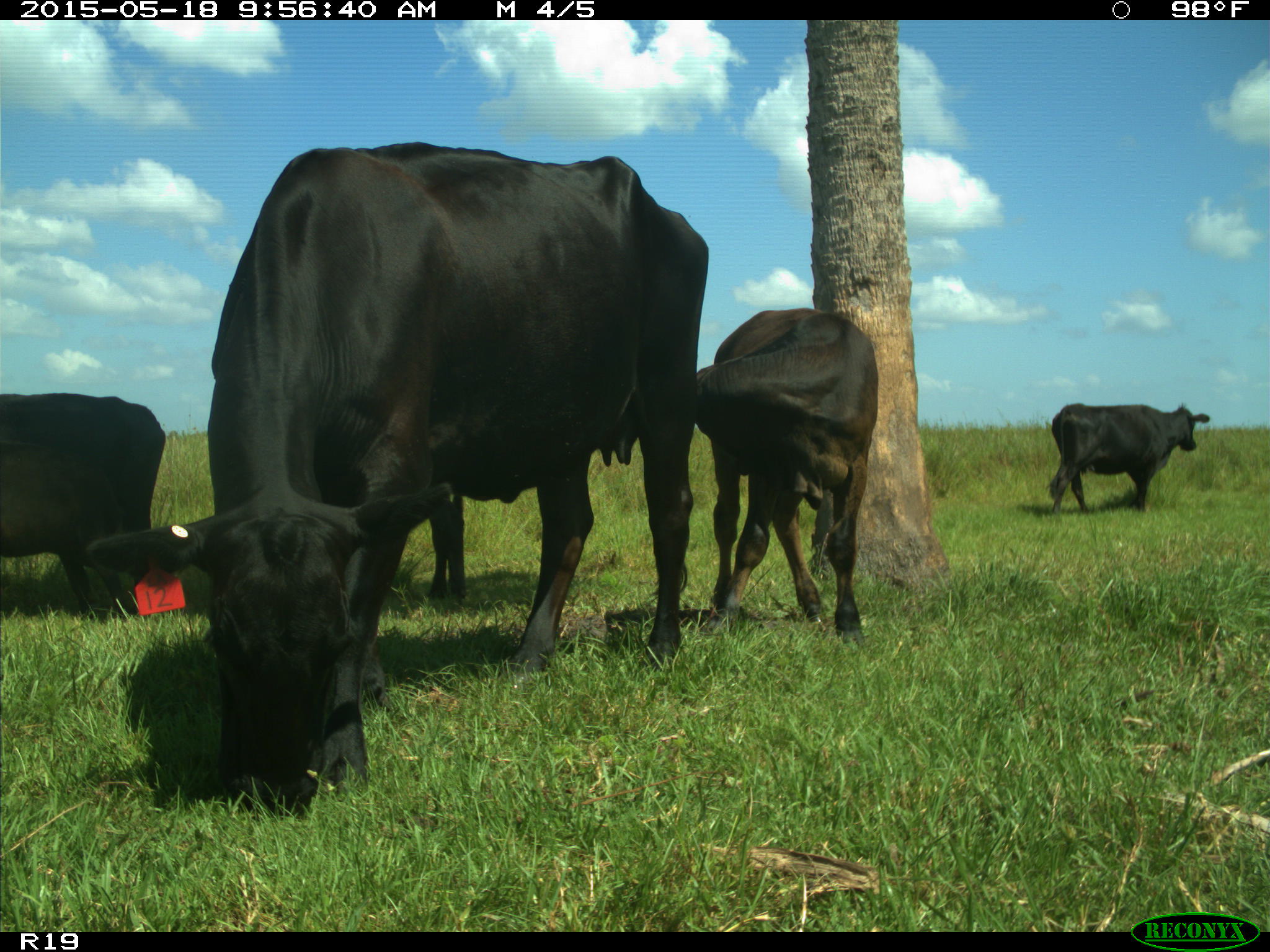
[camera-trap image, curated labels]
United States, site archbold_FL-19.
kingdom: Animalia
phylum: Chordata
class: Mammalia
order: Artiodactyla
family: Bovidae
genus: Bos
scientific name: Bos taurus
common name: domestic cow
Bos taurus (domestic cow).